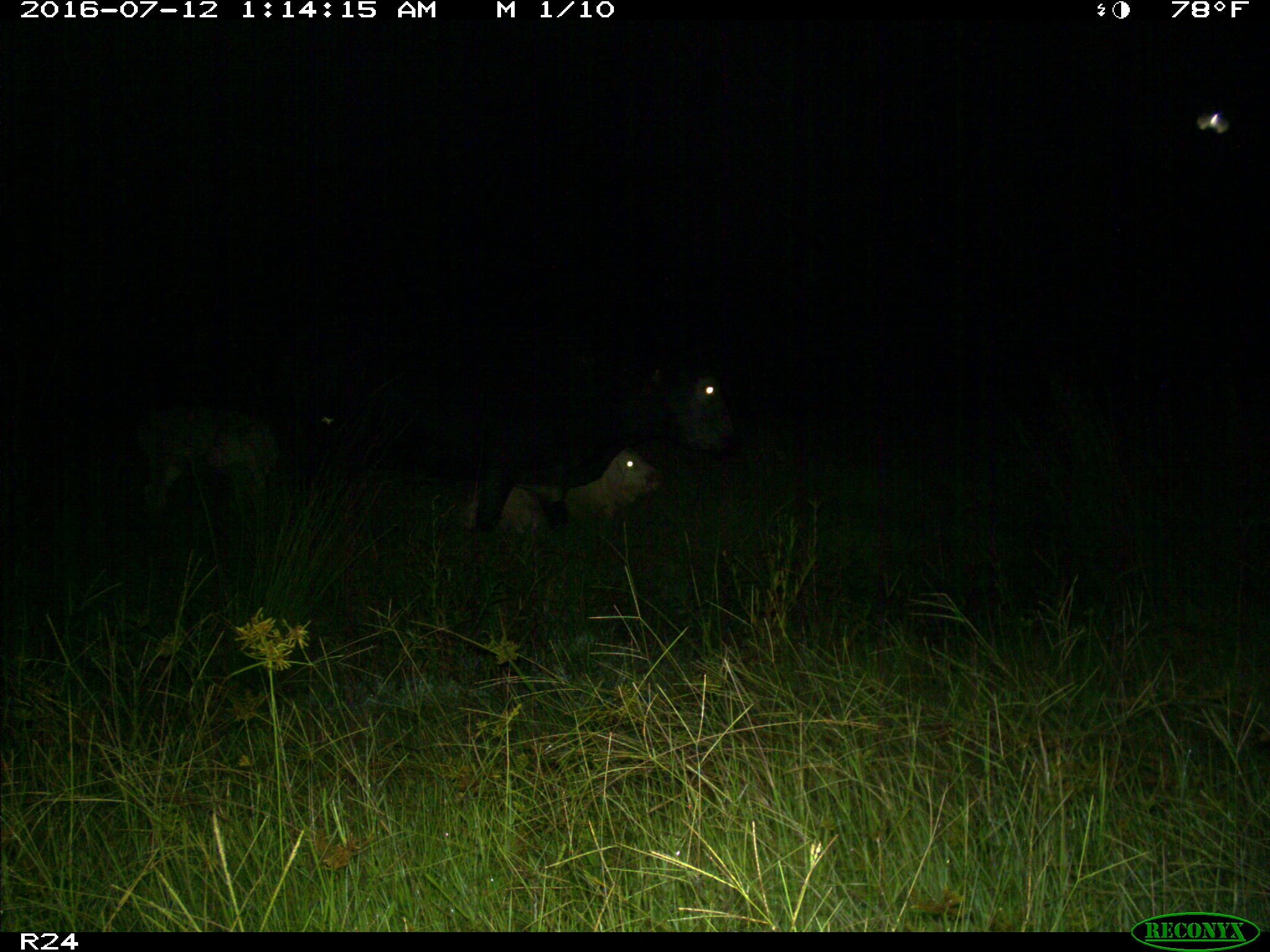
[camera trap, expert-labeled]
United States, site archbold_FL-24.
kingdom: Animalia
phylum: Chordata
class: Mammalia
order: Artiodactyla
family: Bovidae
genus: Bos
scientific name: Bos taurus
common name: domestic cow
Bos taurus (domestic cow).